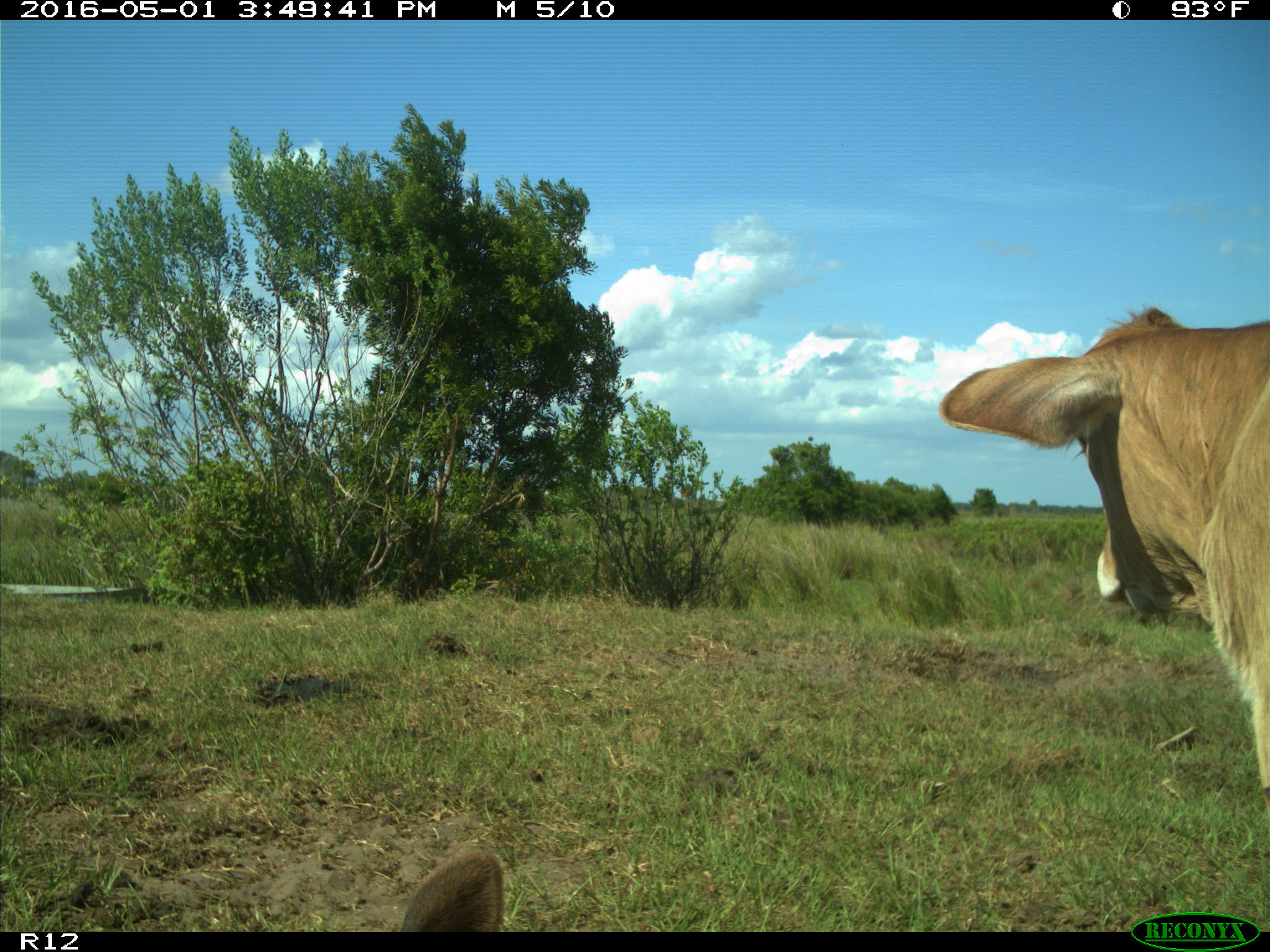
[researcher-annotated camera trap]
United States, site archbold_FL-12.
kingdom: Animalia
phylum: Chordata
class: Mammalia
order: Artiodactyla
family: Bovidae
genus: Bos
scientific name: Bos taurus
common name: domestic cow